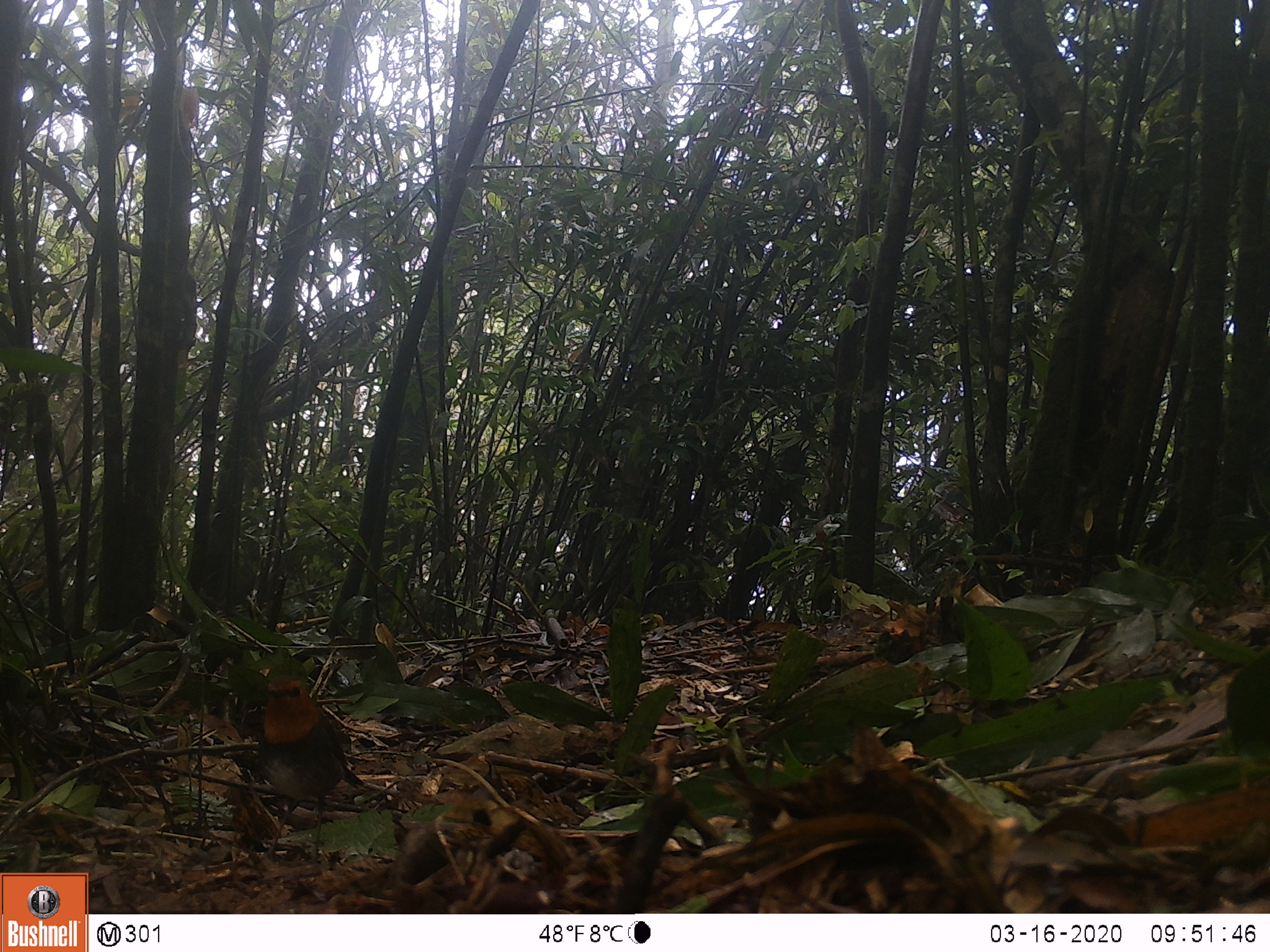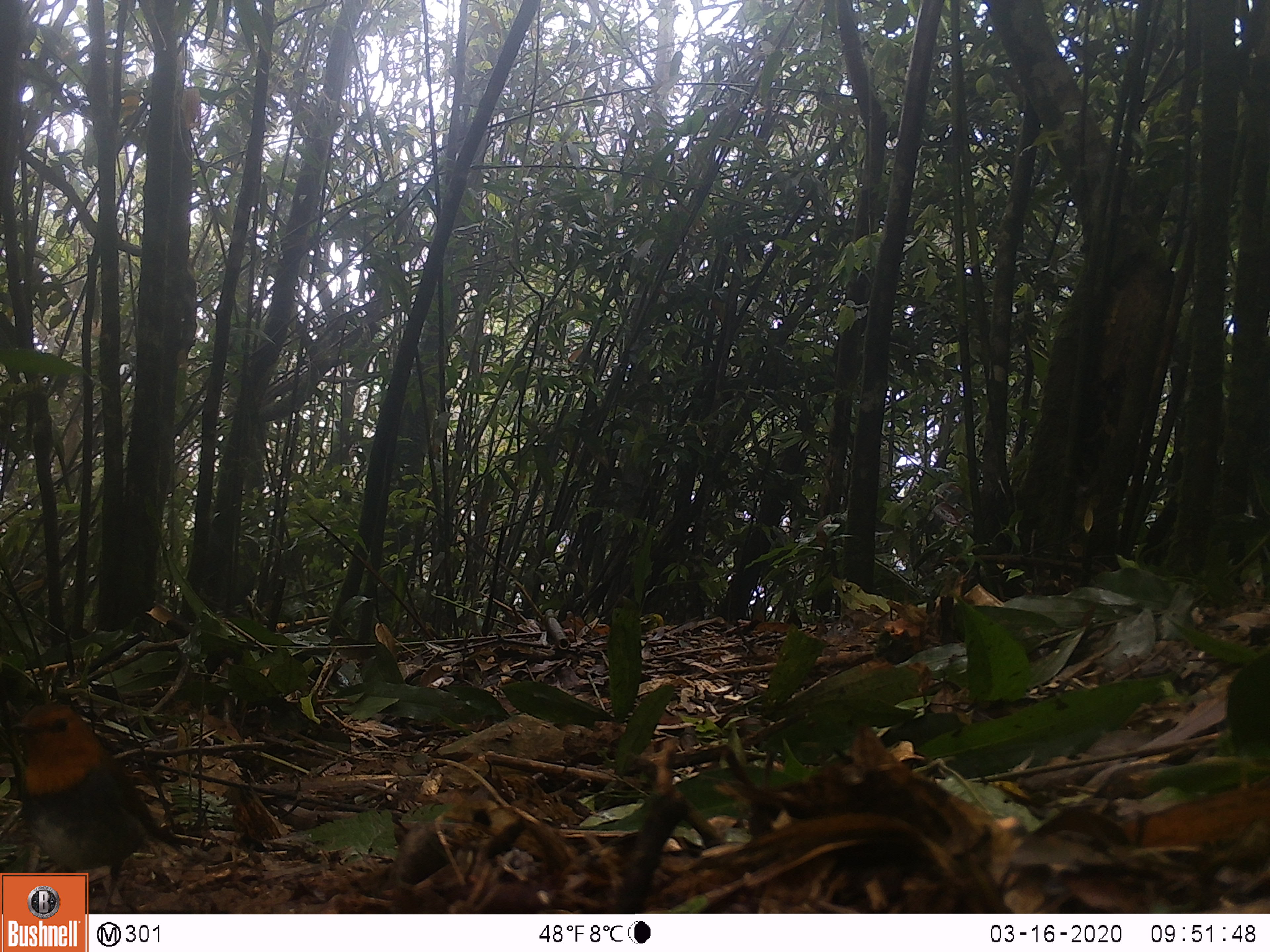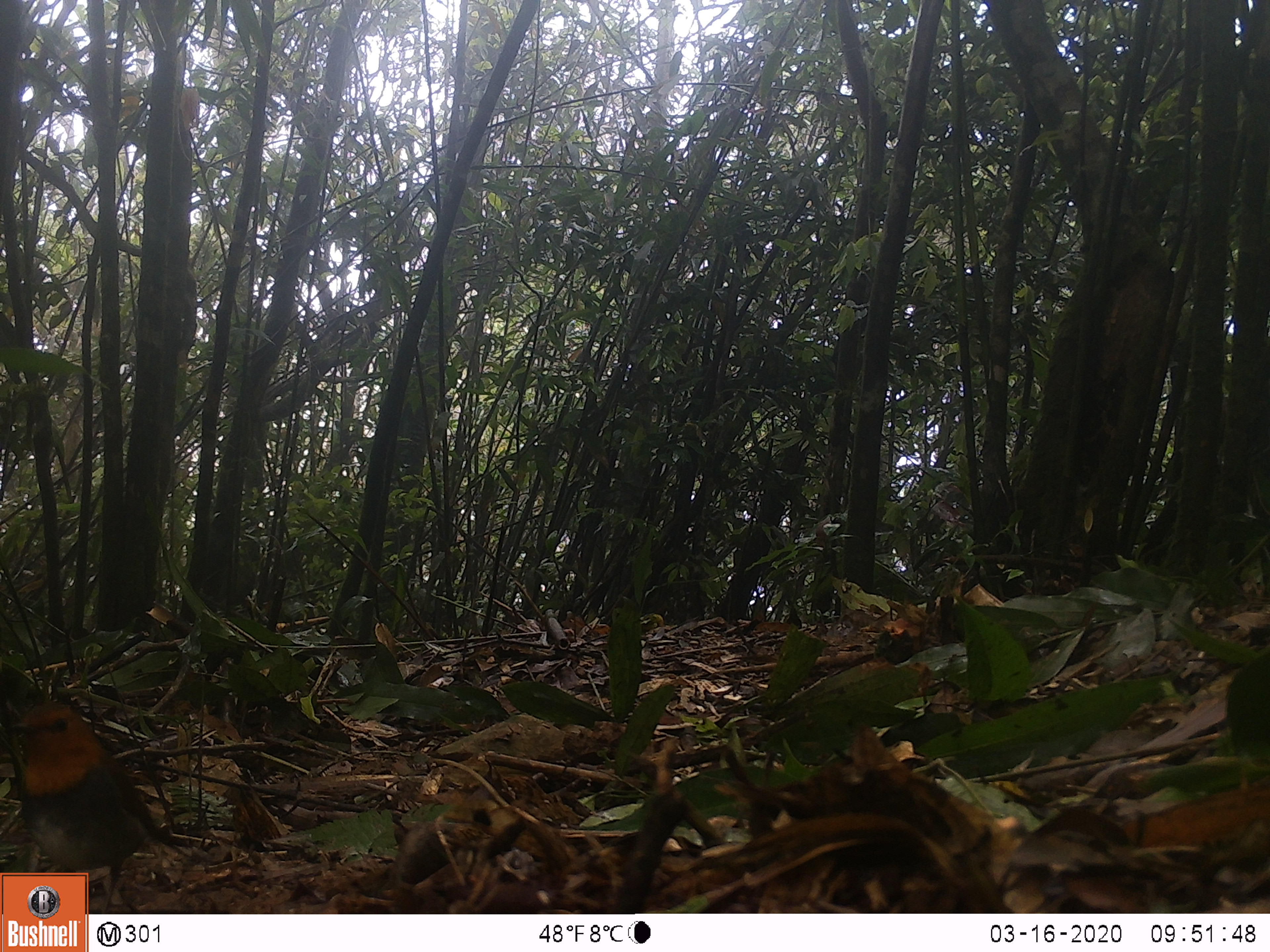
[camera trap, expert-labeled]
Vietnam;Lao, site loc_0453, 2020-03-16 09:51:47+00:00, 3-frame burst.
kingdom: Animalia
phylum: Chordata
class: Aves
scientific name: Aves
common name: bird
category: unidentified bird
Unidentified bird (bird) (Aves). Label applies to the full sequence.